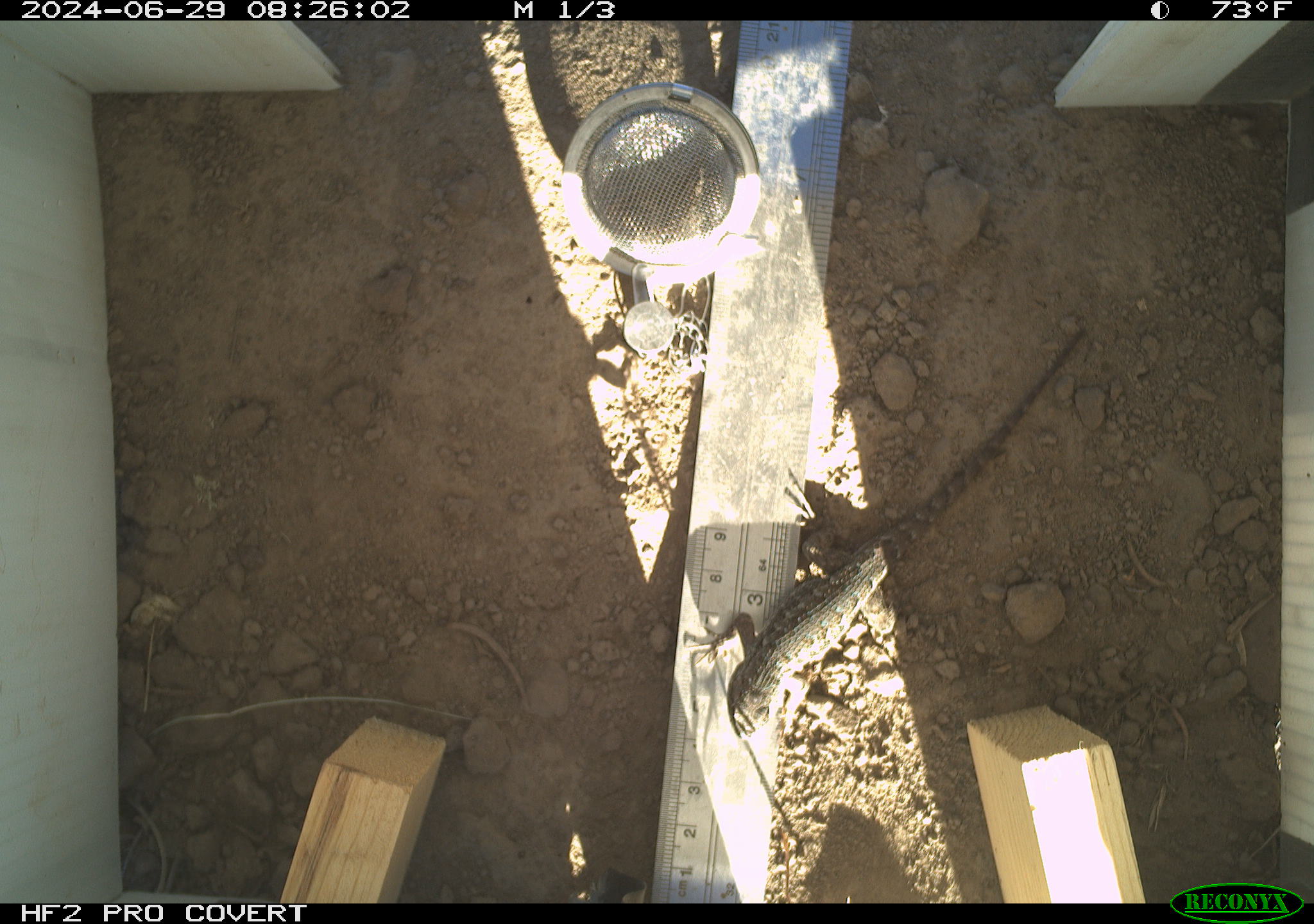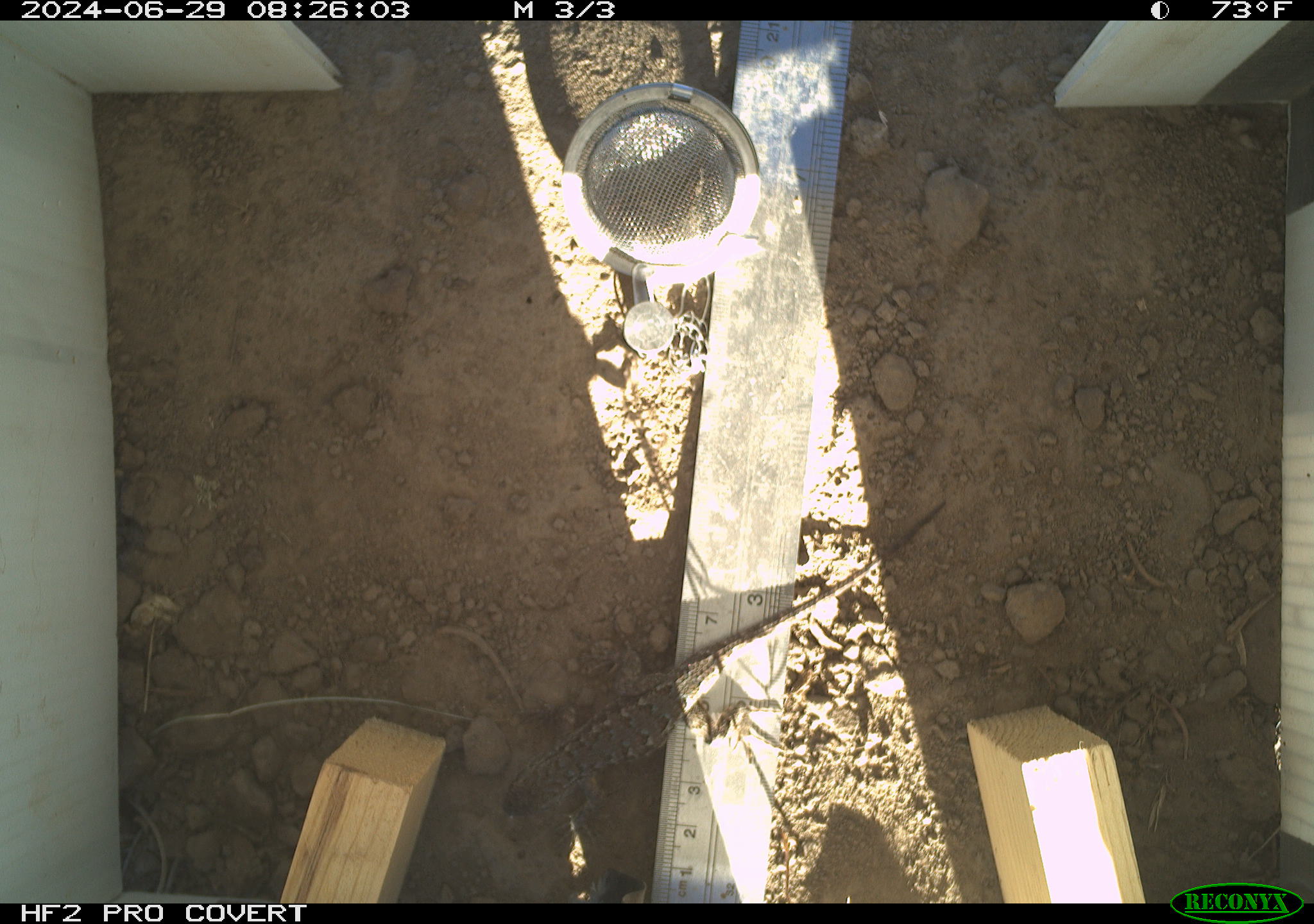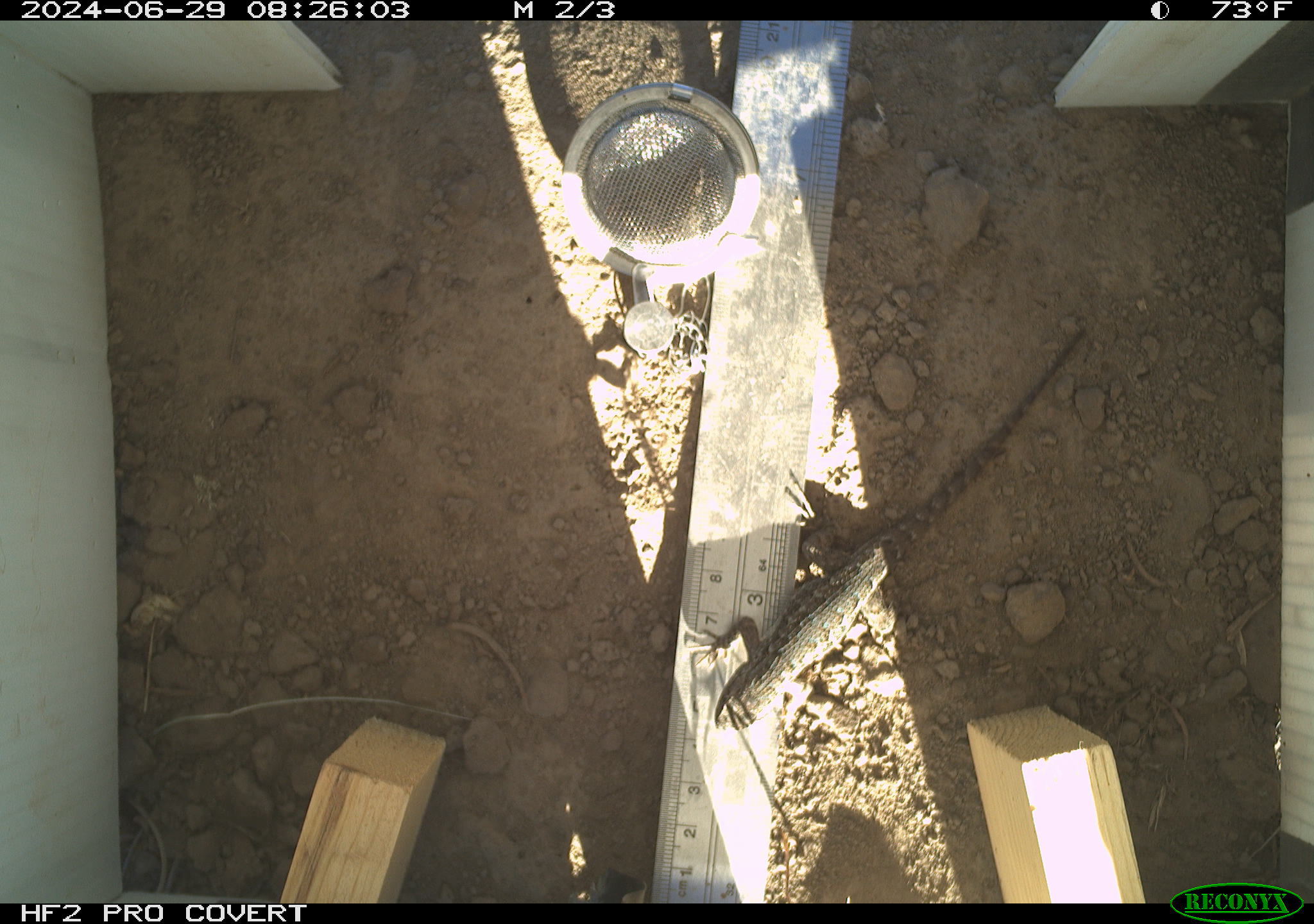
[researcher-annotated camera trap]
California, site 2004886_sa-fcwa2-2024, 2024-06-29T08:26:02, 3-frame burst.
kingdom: Animalia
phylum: Chordata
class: Reptilia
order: Squamata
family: Phrynosomatidae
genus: Sceloporus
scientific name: Sceloporus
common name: spiny lizards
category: sceloporus species